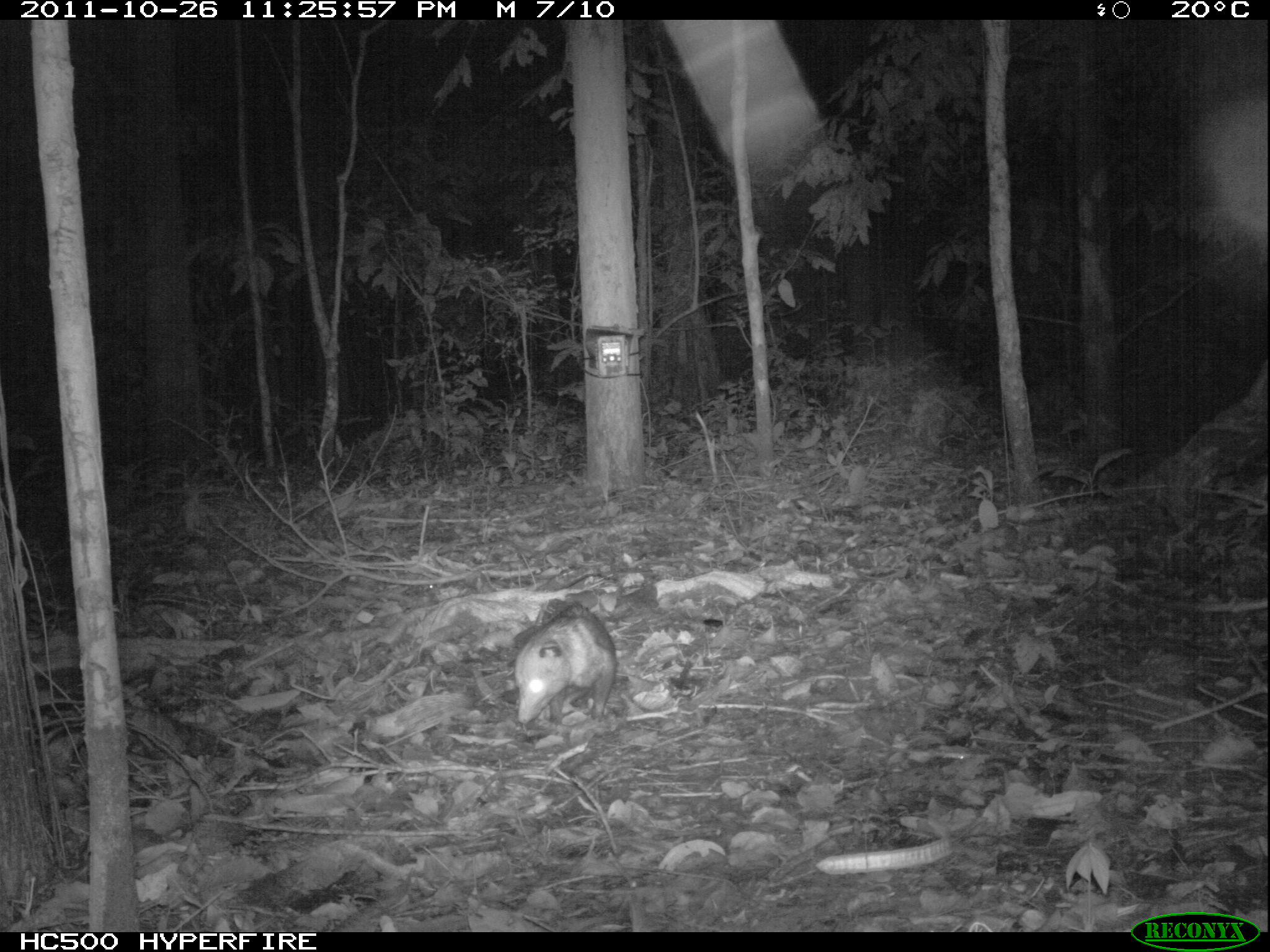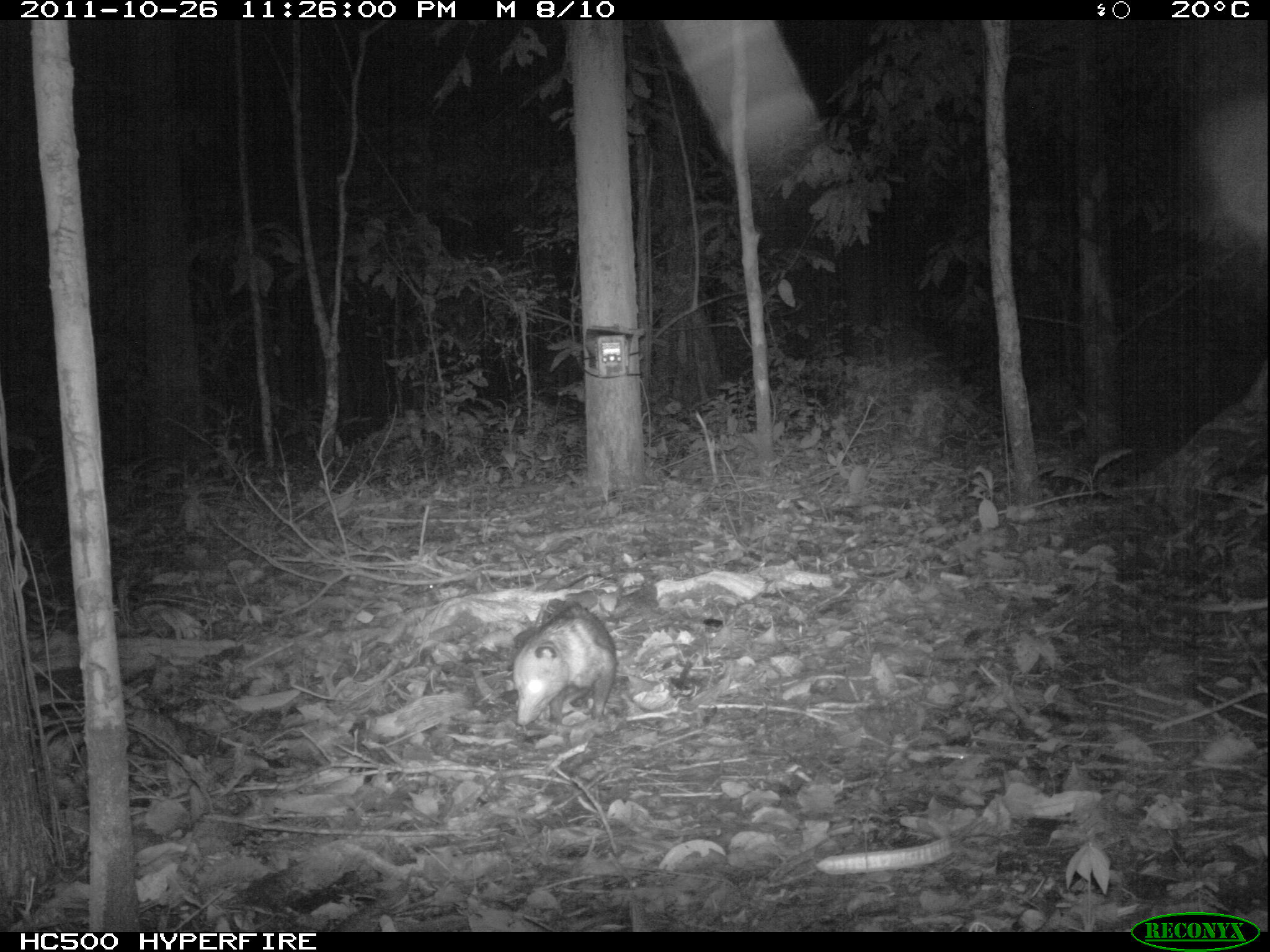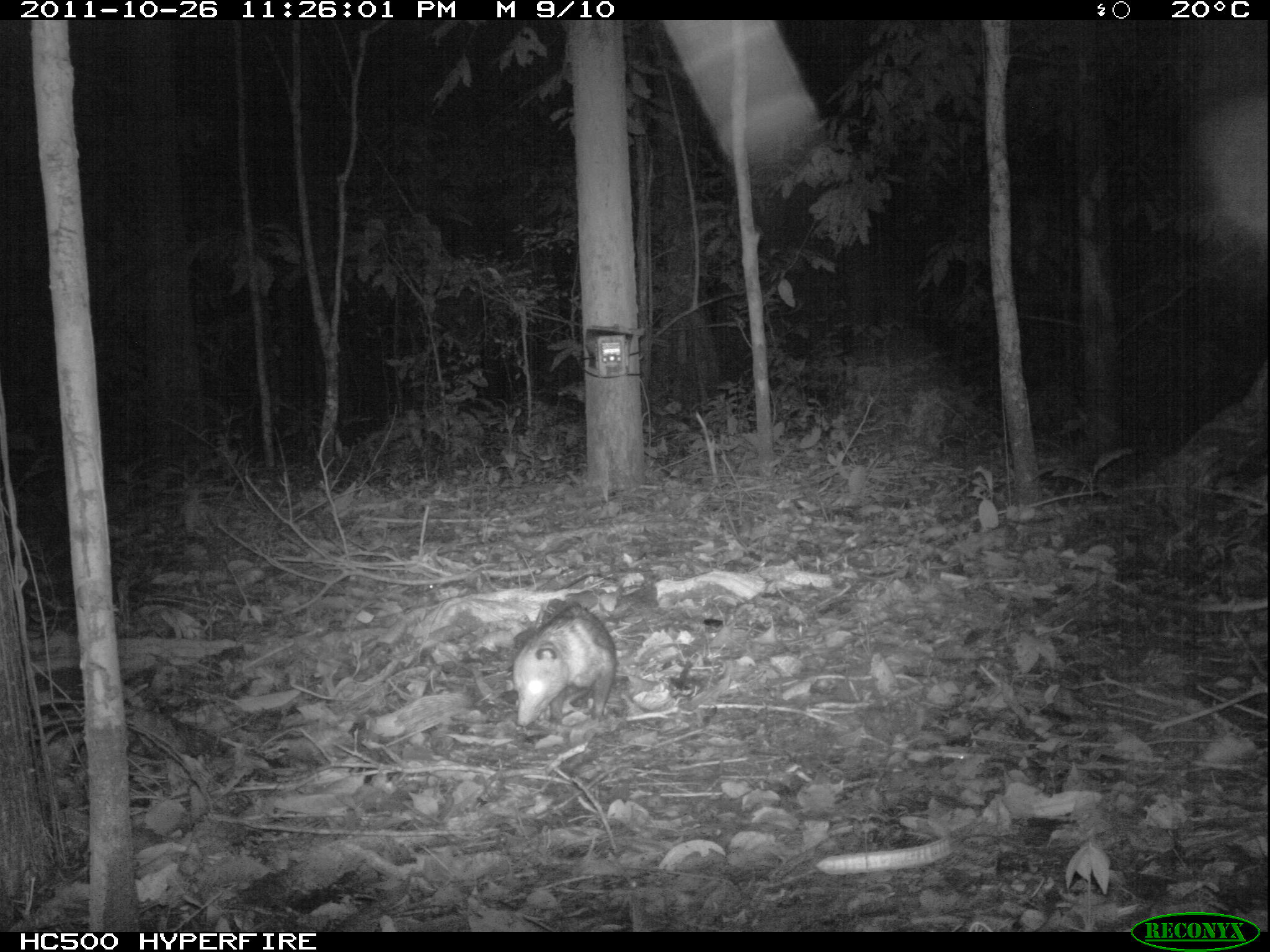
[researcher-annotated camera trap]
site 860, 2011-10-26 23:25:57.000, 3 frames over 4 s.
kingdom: Animalia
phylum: Chordata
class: Mammalia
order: Didelphimorphia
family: Didelphidae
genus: Didelphis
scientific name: Didelphis marsupialis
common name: southern opossum